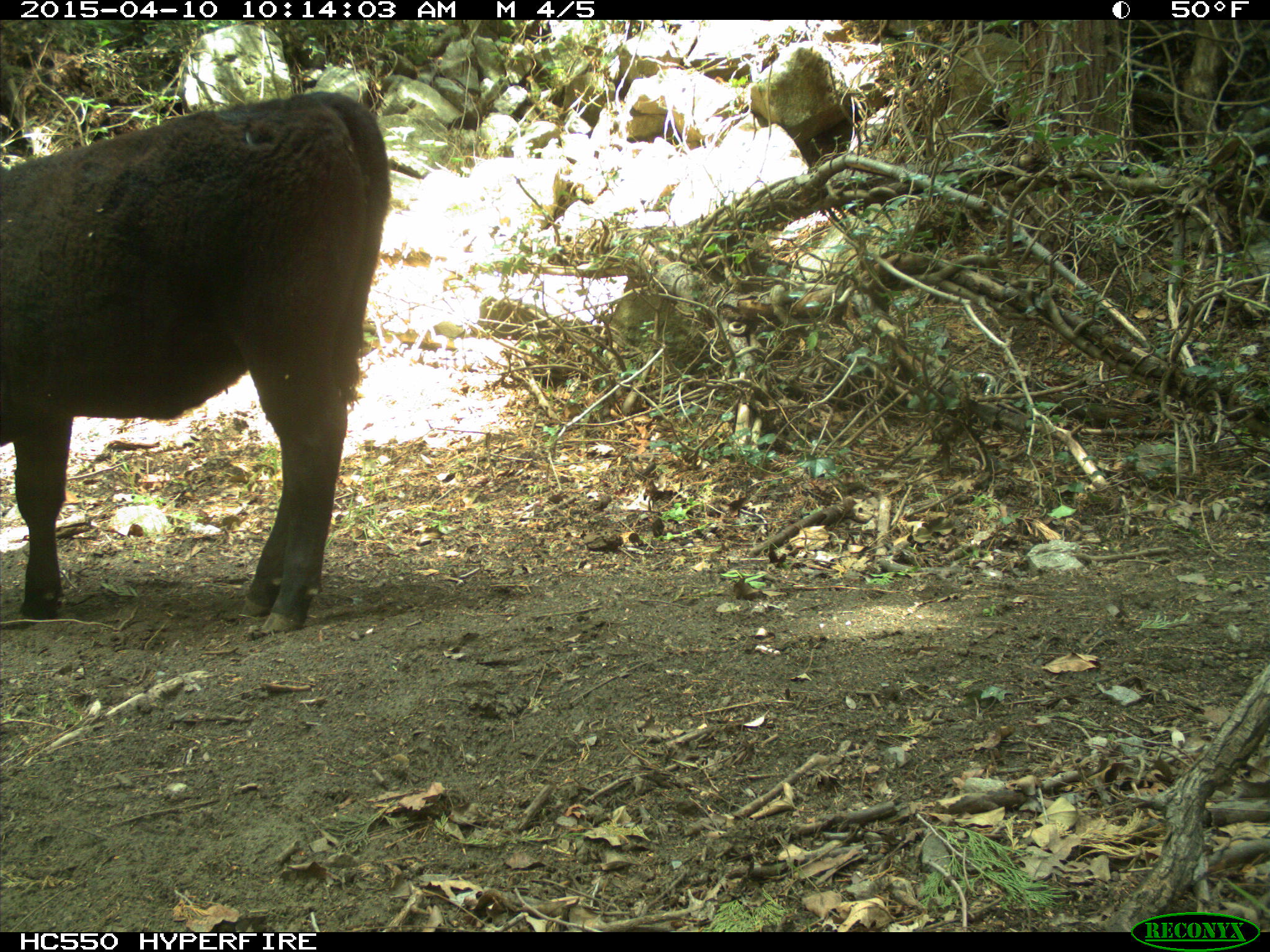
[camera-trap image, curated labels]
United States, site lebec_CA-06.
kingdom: Animalia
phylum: Chordata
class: Mammalia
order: Artiodactyla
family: Bovidae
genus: Bos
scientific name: Bos taurus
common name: domestic cow